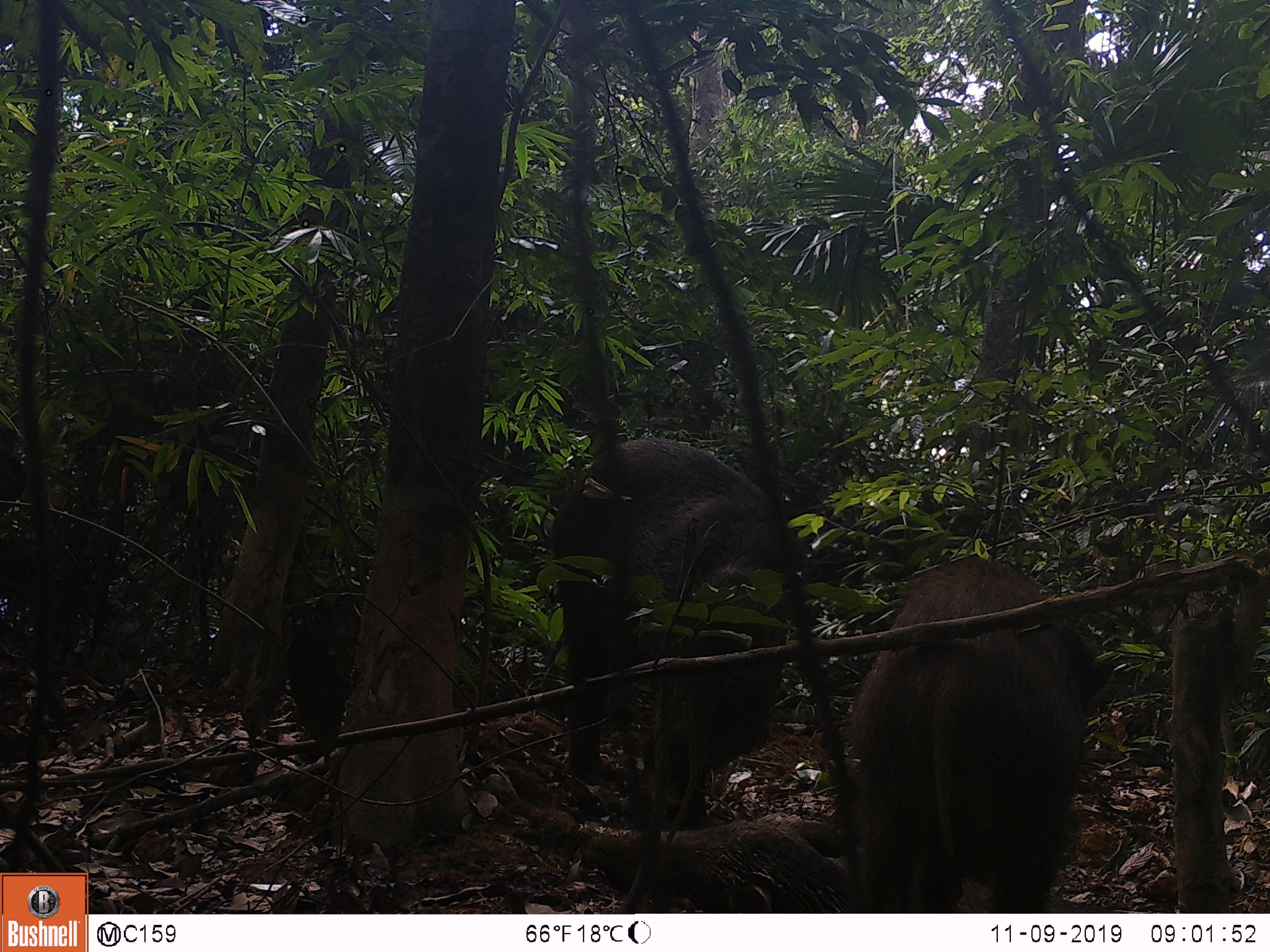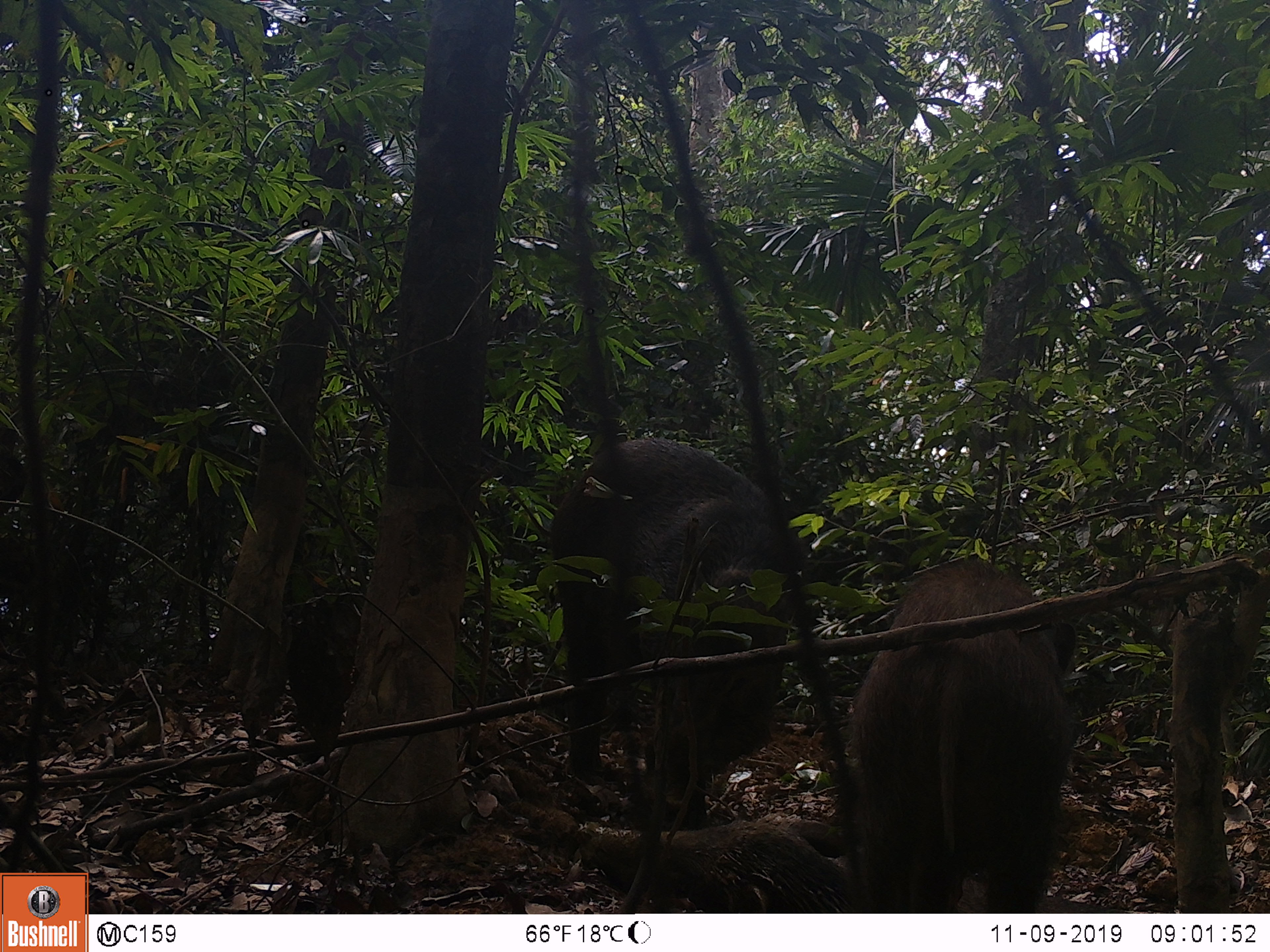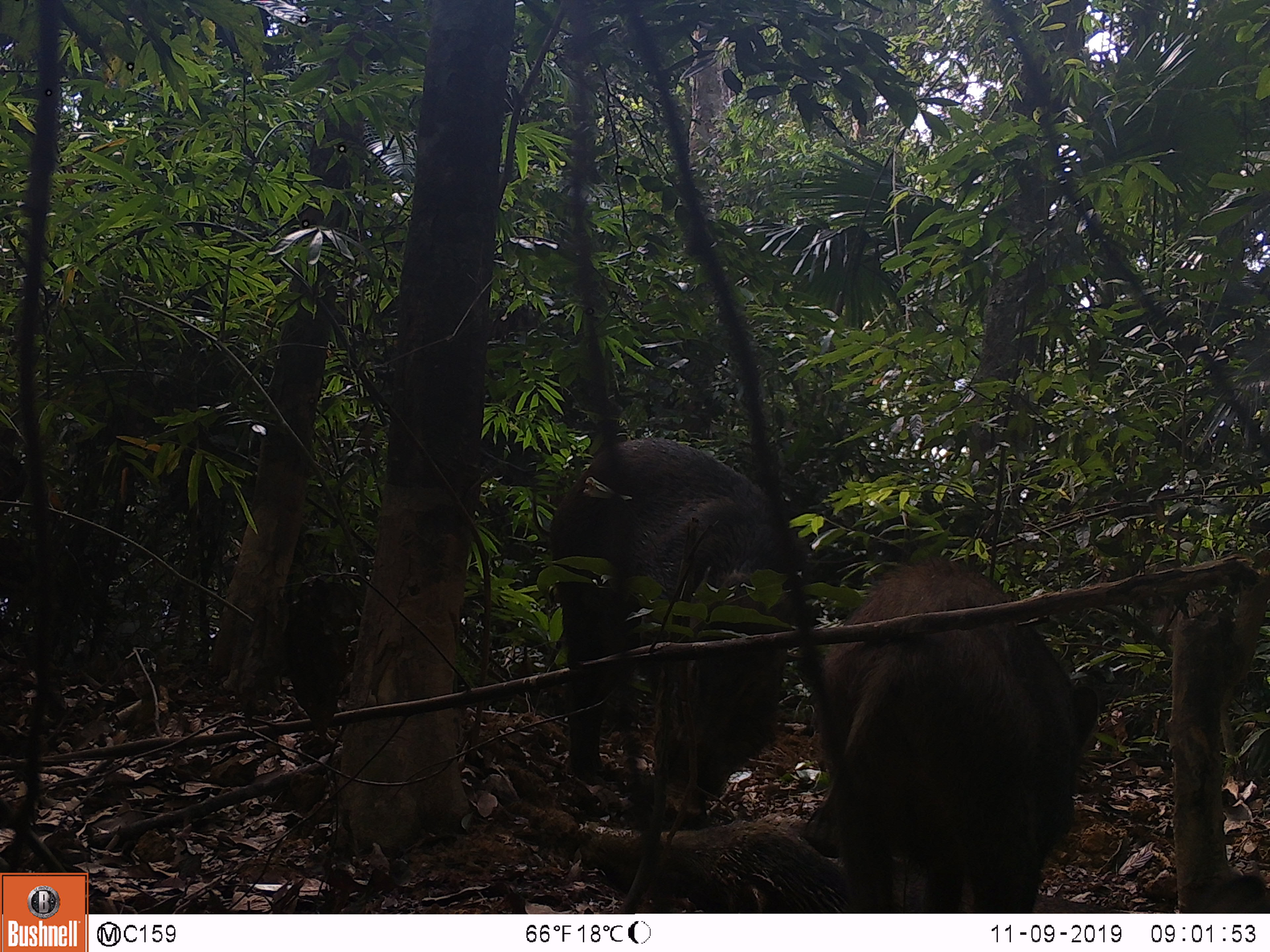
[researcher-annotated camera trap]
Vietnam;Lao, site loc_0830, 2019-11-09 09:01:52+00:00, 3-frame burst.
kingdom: Animalia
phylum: Chordata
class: Mammalia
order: Artiodactyla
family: Suidae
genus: Sus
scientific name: Sus scrofa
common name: eurasian wild pig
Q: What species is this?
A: Eurasian wild pig (Sus scrofa).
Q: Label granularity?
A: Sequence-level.